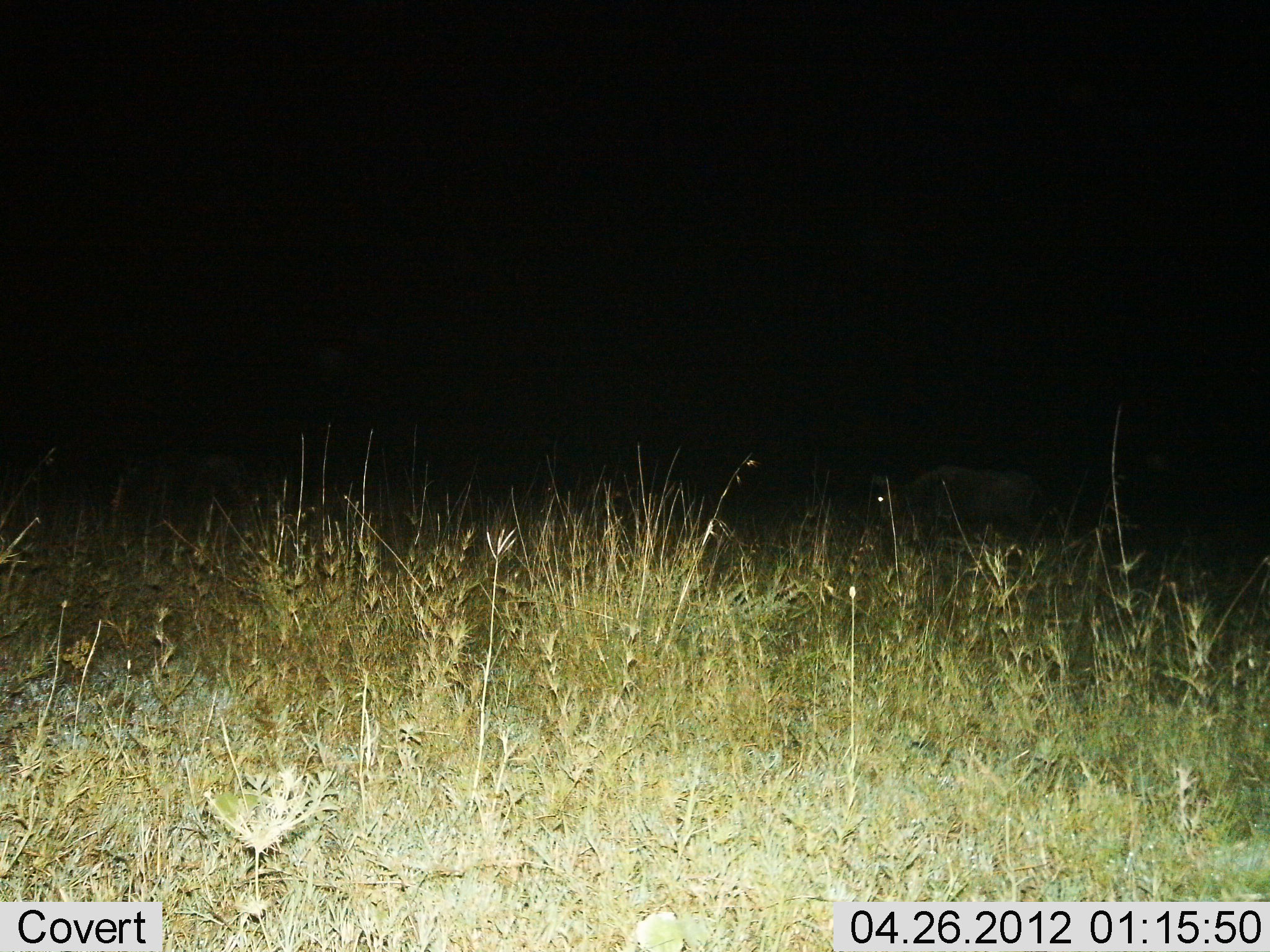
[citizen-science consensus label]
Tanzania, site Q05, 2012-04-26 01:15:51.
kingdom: Animalia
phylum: Chordata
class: Mammalia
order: Artiodactyla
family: Bovidae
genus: Connochaetes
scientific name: Connochaetes taurinus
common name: blue wildebeest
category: wildebeest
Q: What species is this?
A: Wildebeest (blue wildebeest) (Connochaetes taurinus).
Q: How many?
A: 1.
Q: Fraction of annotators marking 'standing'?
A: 69%.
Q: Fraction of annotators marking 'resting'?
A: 0%.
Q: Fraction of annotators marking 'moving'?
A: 31%.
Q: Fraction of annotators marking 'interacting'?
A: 0%.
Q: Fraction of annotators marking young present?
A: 0%.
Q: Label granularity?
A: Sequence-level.